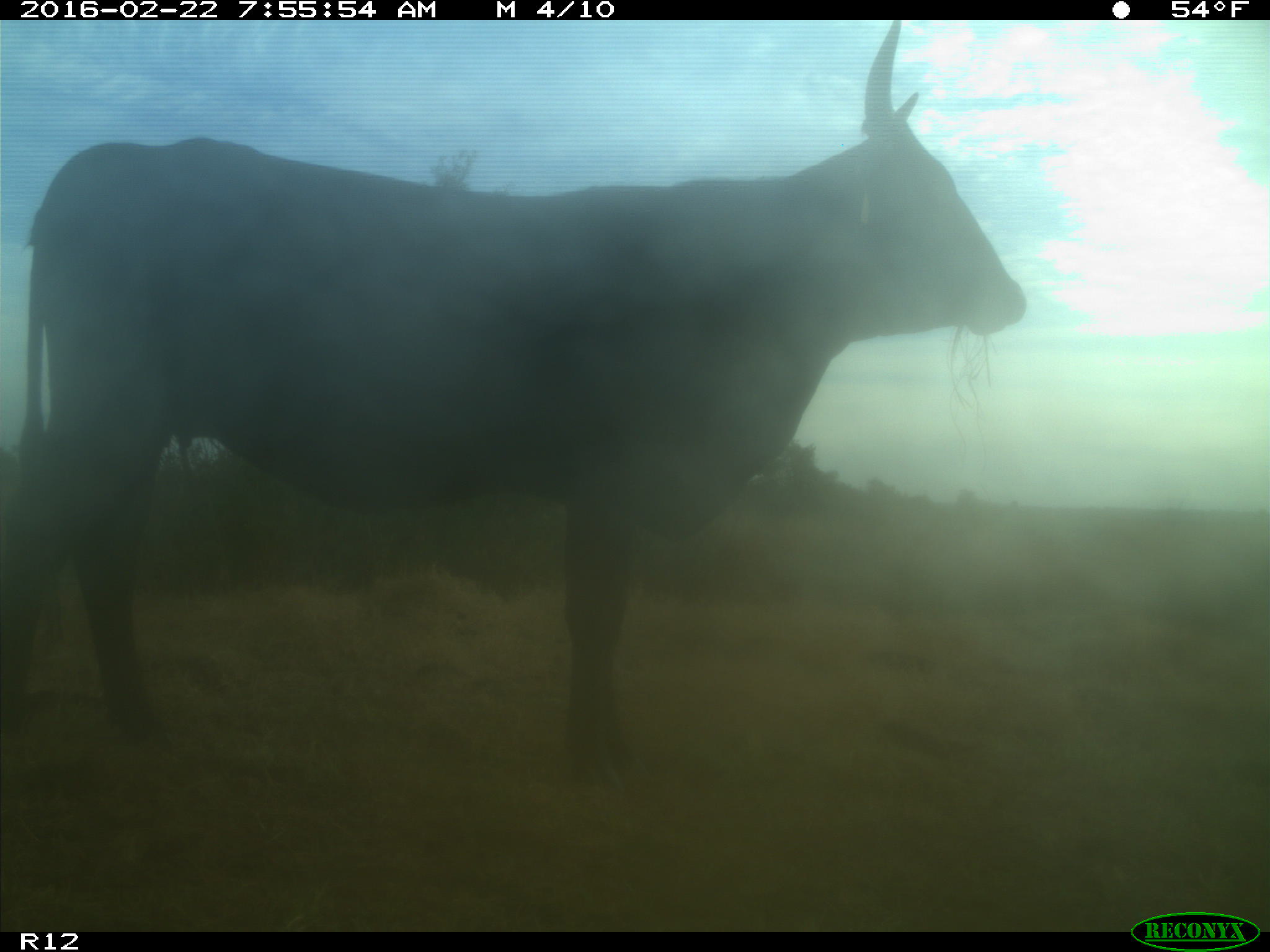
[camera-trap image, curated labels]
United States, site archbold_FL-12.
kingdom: Animalia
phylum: Chordata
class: Mammalia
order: Artiodactyla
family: Bovidae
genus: Bos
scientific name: Bos taurus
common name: domestic cow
Bos taurus (domestic cow).